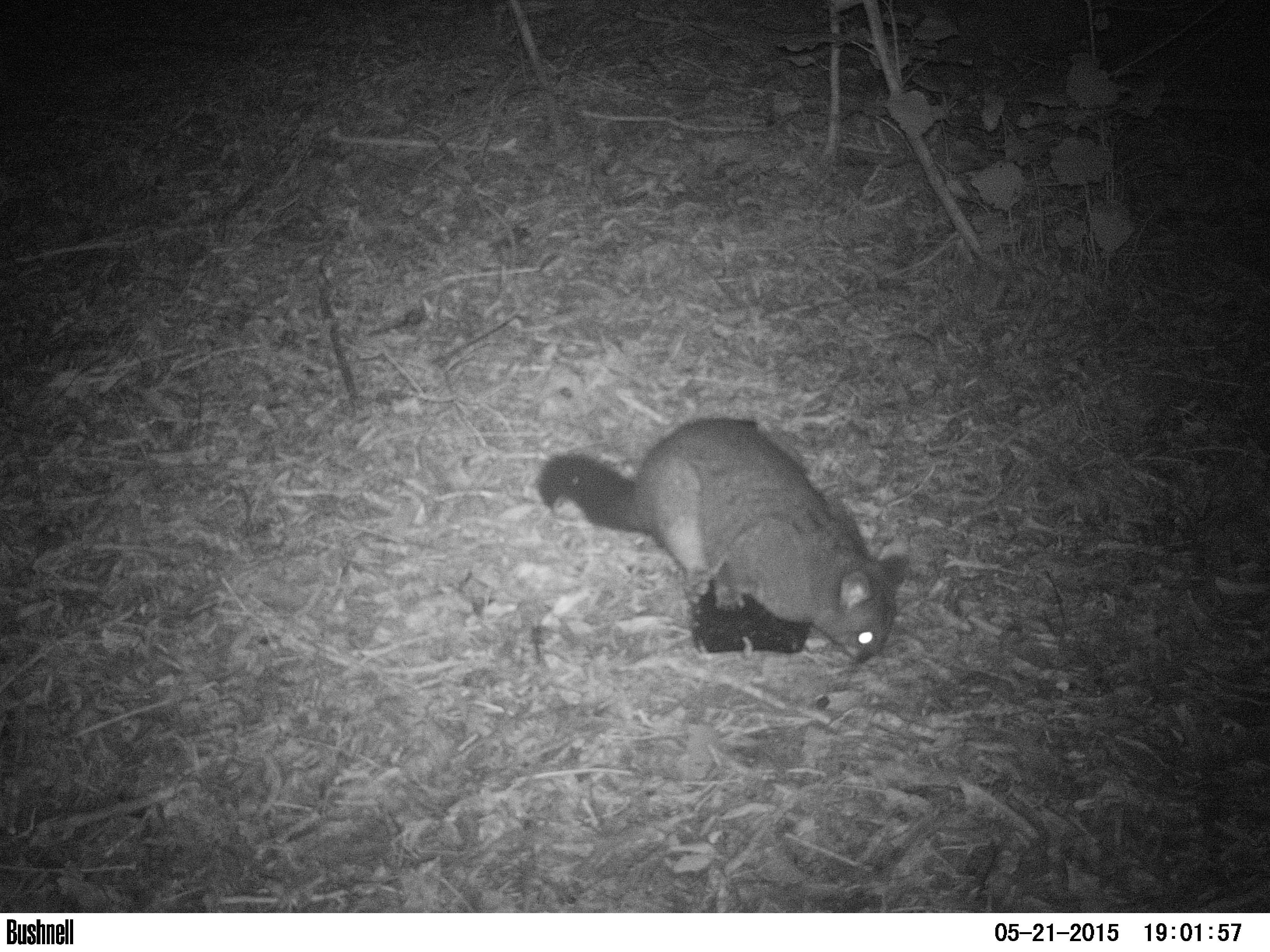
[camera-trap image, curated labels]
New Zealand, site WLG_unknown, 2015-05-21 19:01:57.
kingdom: Animalia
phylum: Chordata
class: Mammalia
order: Diprotodontia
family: Phalangeridae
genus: Trichosurus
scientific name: Trichosurus vulpecula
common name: common brushtail possum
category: possum